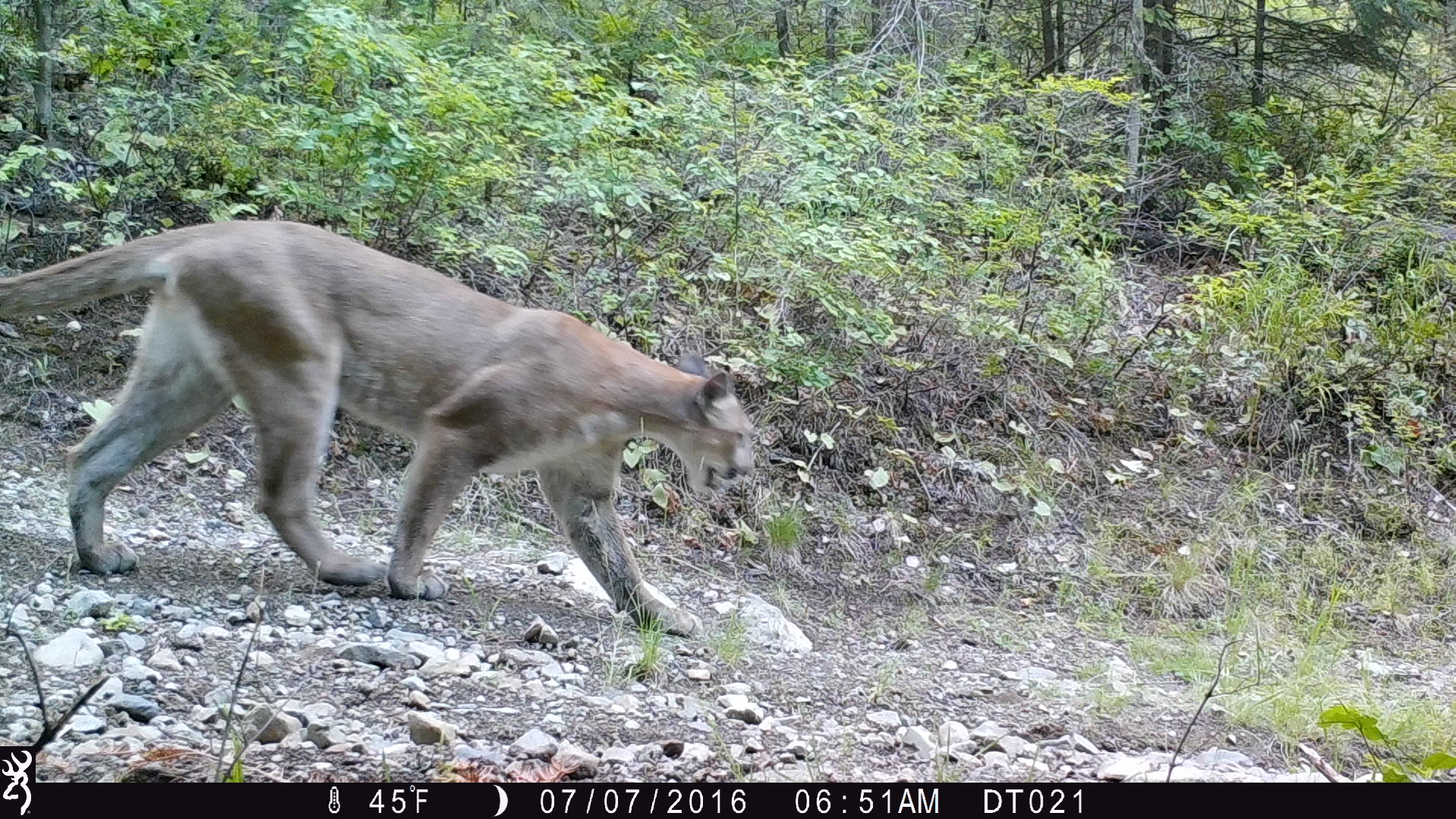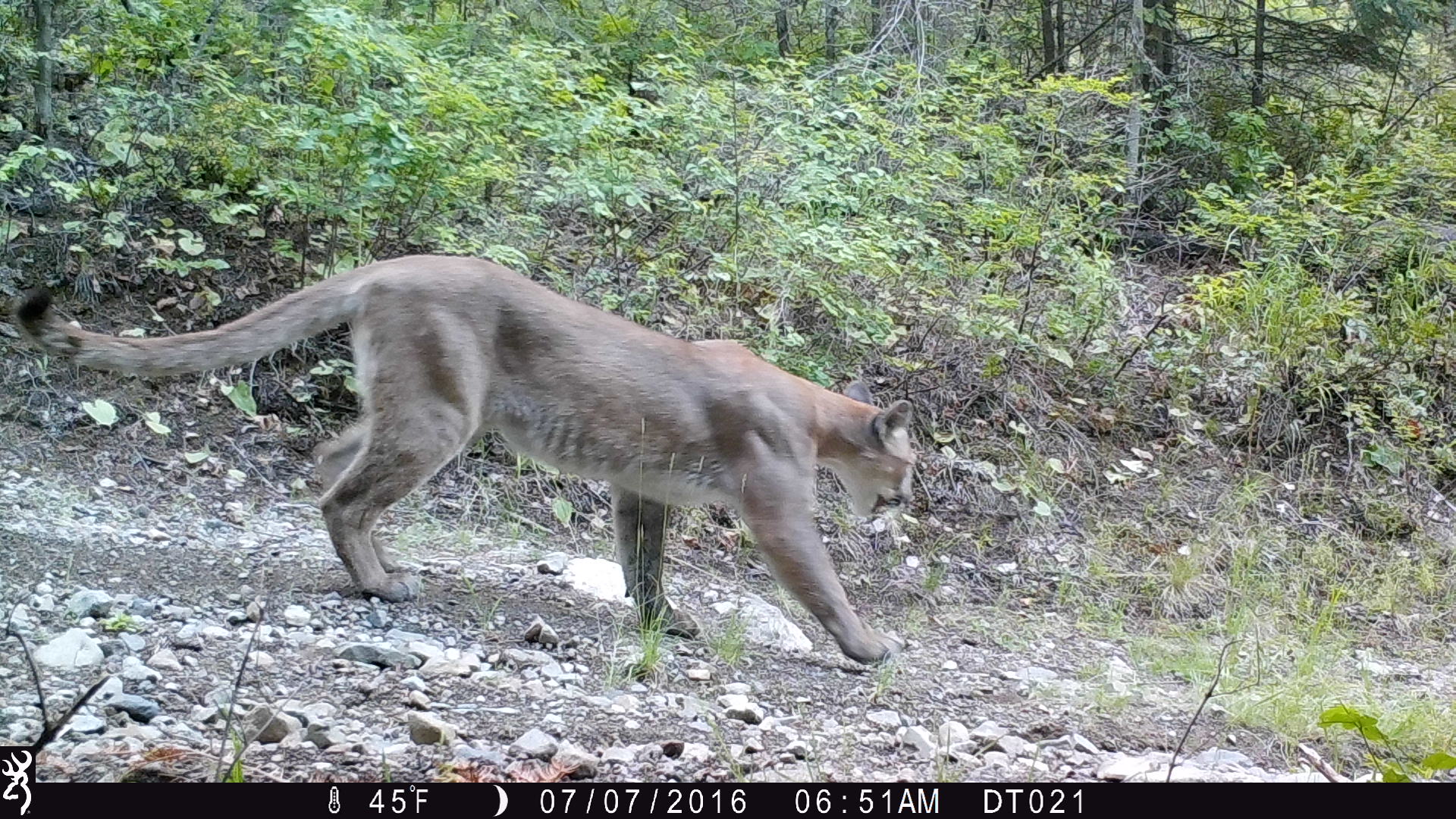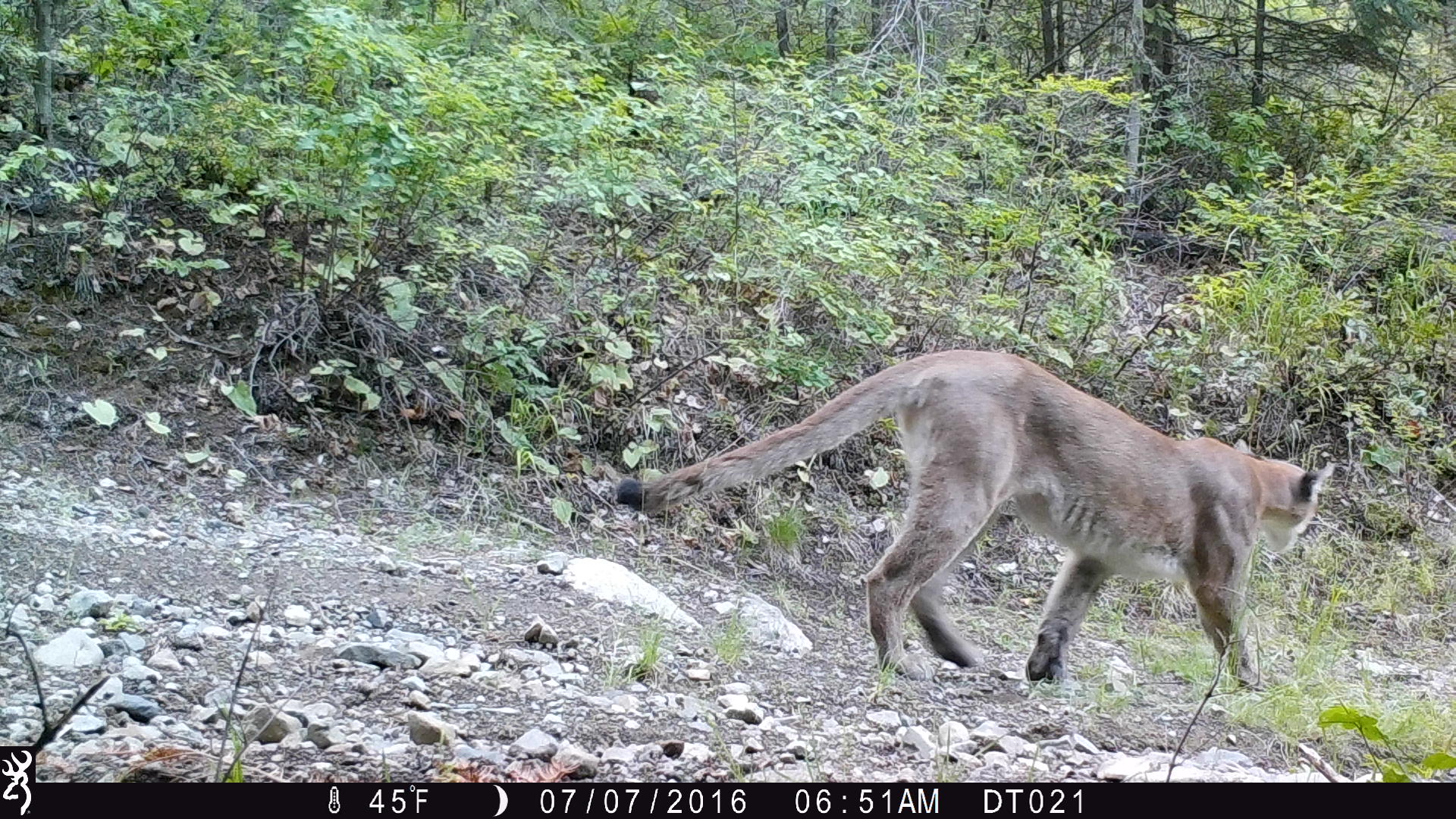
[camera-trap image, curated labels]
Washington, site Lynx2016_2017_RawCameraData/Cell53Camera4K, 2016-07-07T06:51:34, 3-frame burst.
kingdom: Animalia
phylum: Chordata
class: Mammalia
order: Carnivora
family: Felidae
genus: Puma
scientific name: Puma concolor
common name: mountain lion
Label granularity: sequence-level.